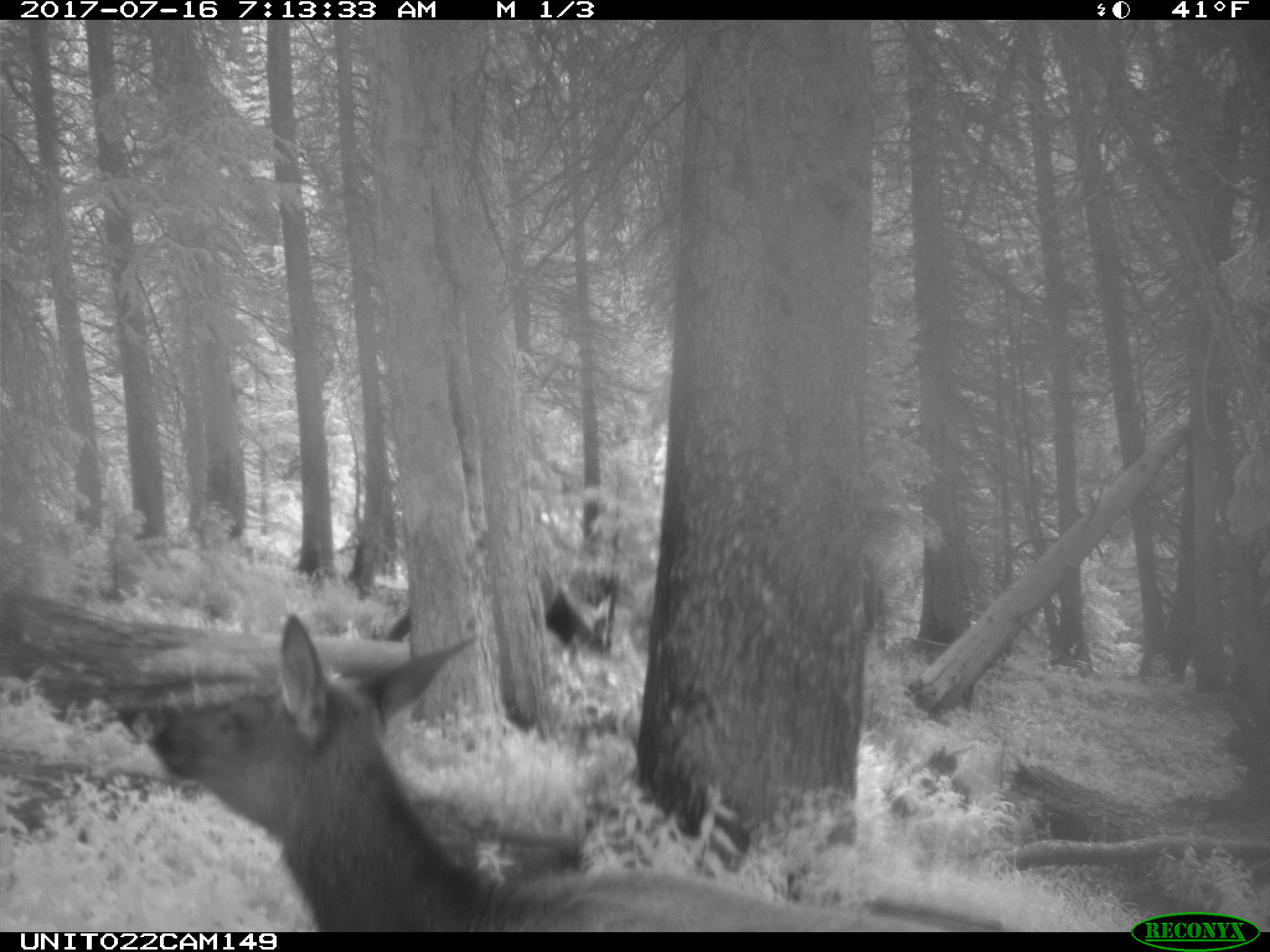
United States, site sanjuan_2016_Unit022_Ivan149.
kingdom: Animalia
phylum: Chordata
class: Mammalia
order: Artiodactyla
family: Cervidae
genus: Cervus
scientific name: Cervus elaphus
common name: red deer